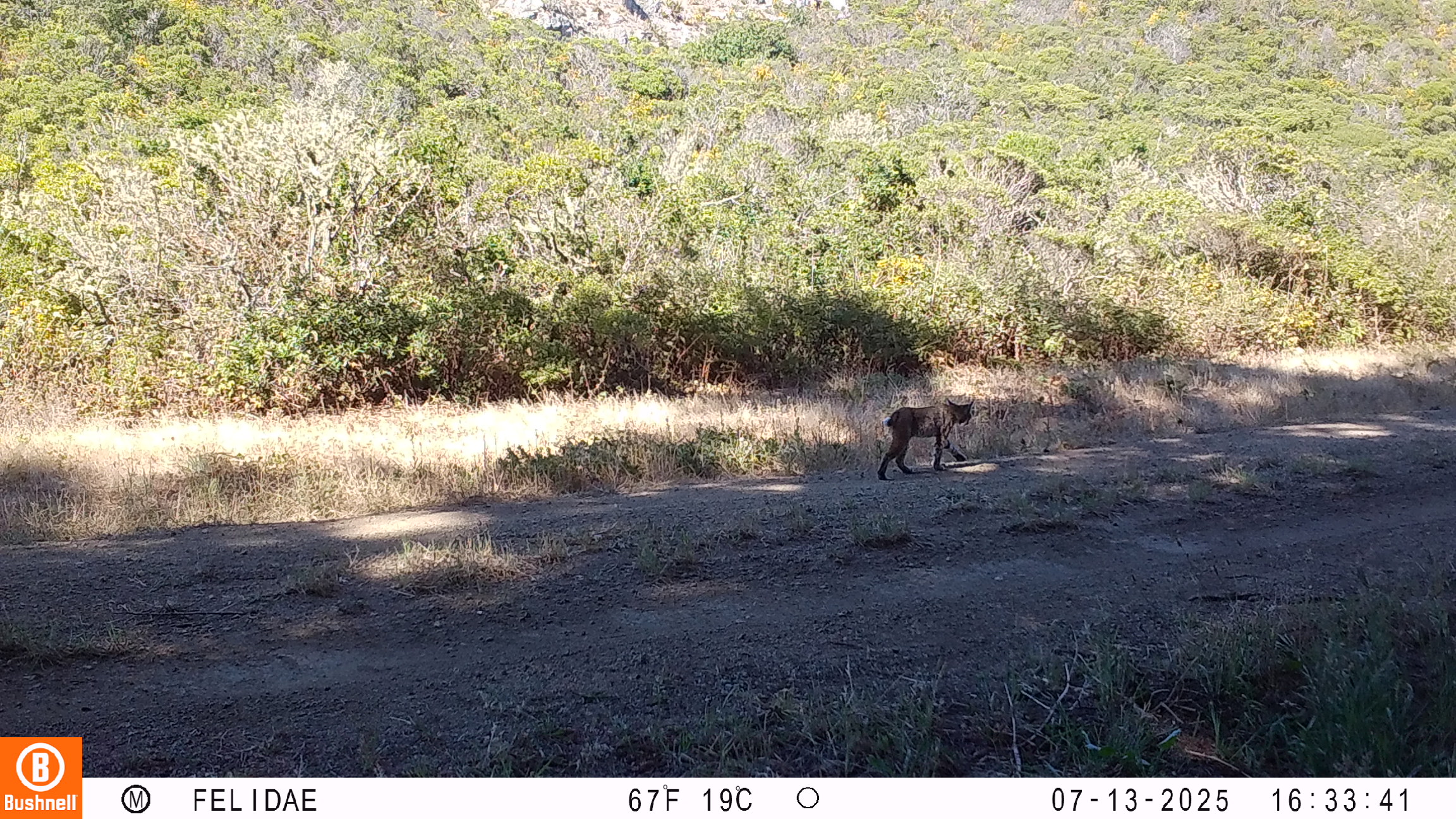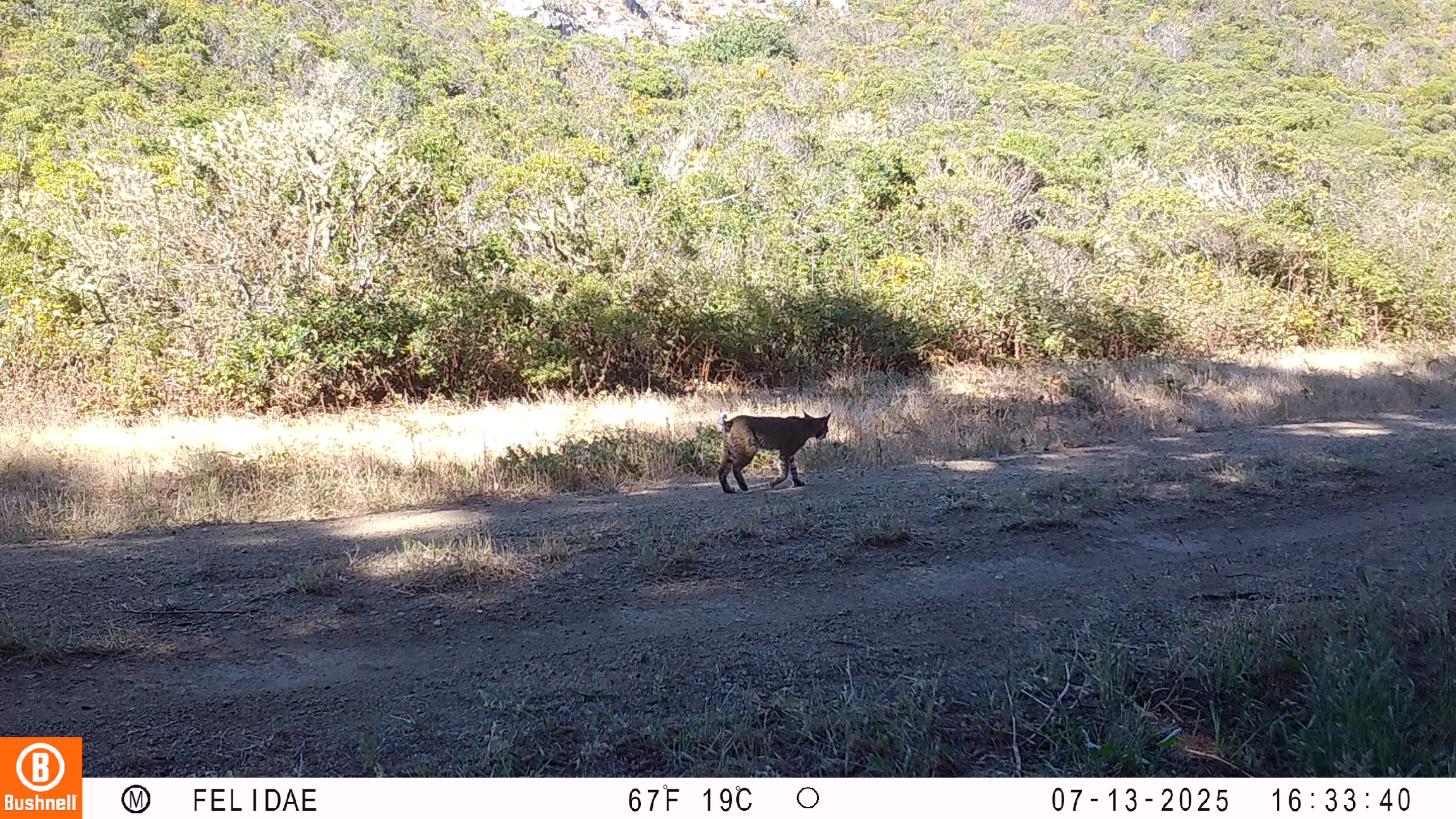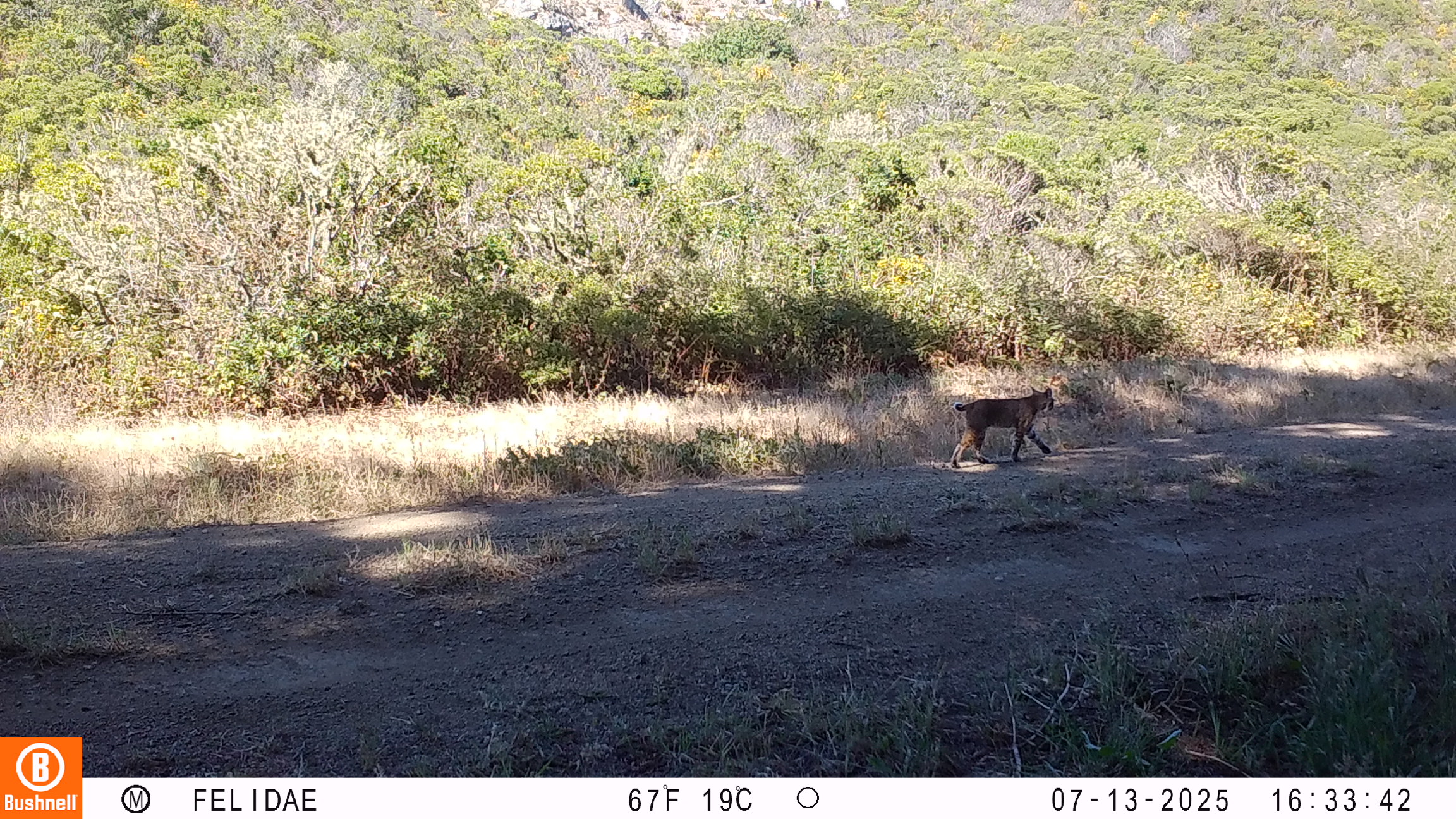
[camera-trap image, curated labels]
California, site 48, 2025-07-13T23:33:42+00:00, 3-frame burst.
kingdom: Animalia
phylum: Chordata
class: Mammalia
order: Carnivora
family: Felidae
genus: Lynx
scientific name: Lynx rufus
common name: bobcat